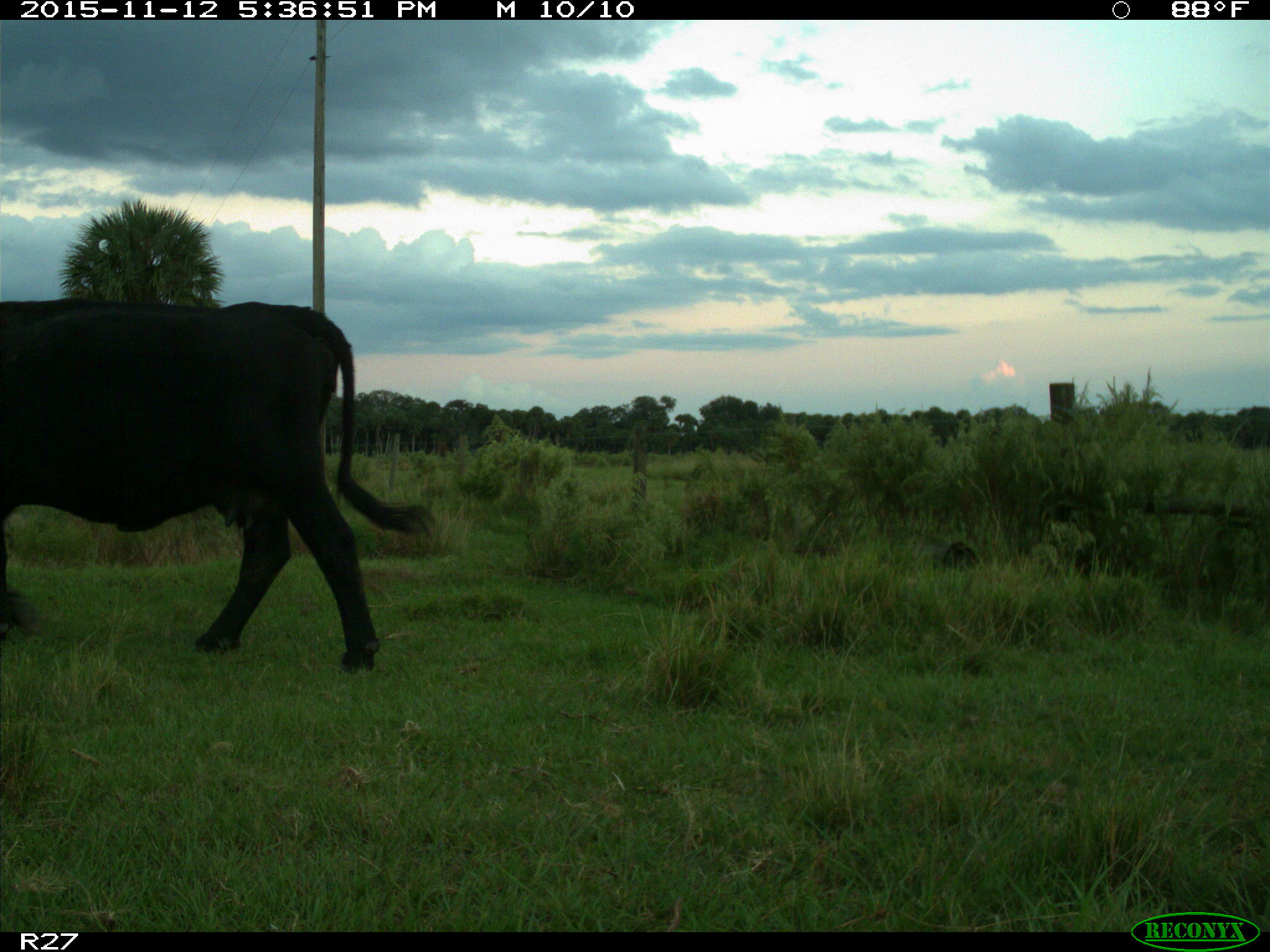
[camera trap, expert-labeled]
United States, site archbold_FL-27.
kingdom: Animalia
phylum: Chordata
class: Mammalia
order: Artiodactyla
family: Bovidae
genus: Bos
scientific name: Bos taurus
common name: domestic cow